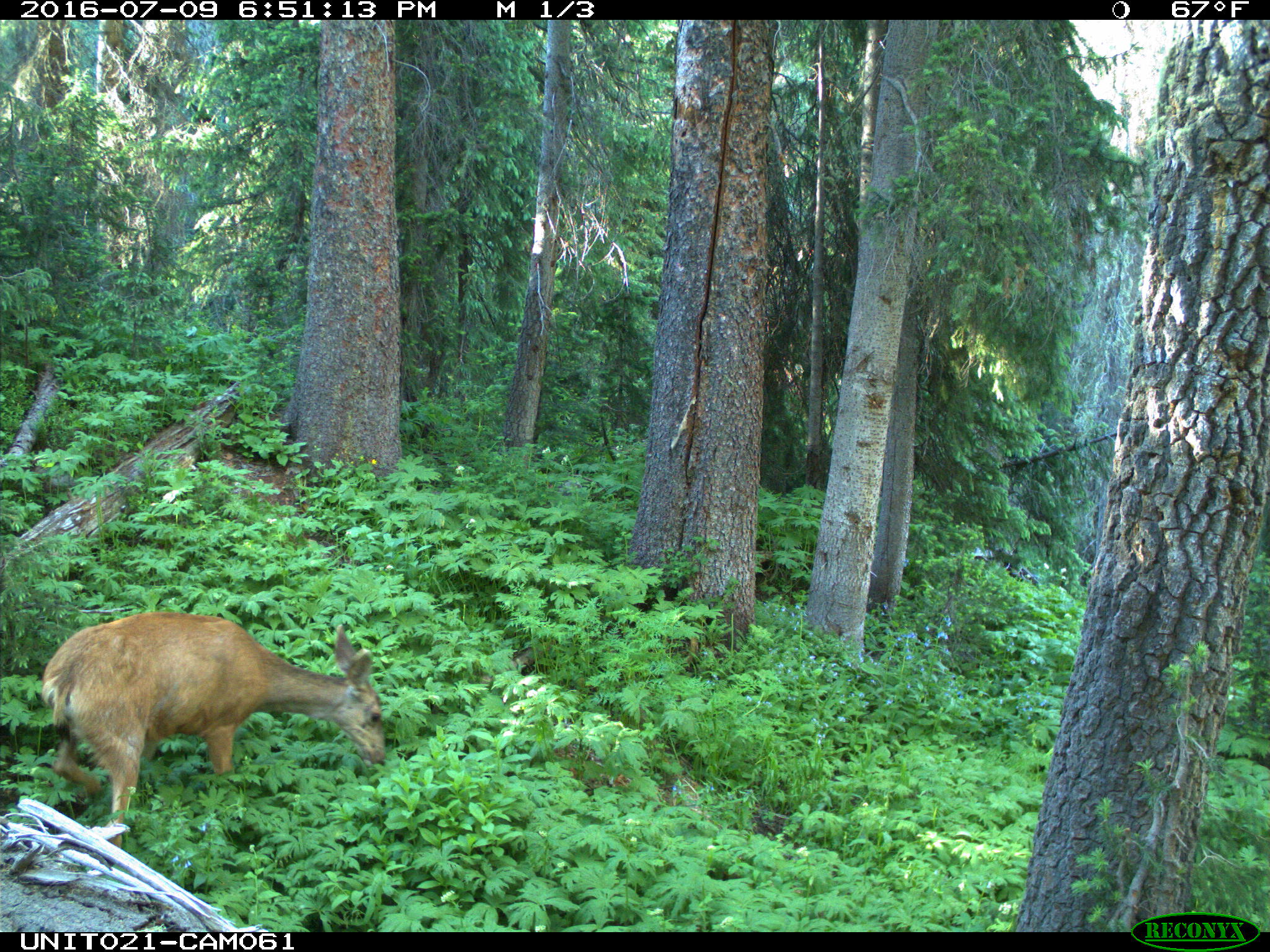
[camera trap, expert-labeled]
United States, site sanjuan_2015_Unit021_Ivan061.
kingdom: Animalia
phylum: Chordata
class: Mammalia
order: Artiodactyla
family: Cervidae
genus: Odocoileus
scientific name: Odocoileus hemionus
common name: mule deer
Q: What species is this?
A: Odocoileus hemionus (mule deer).